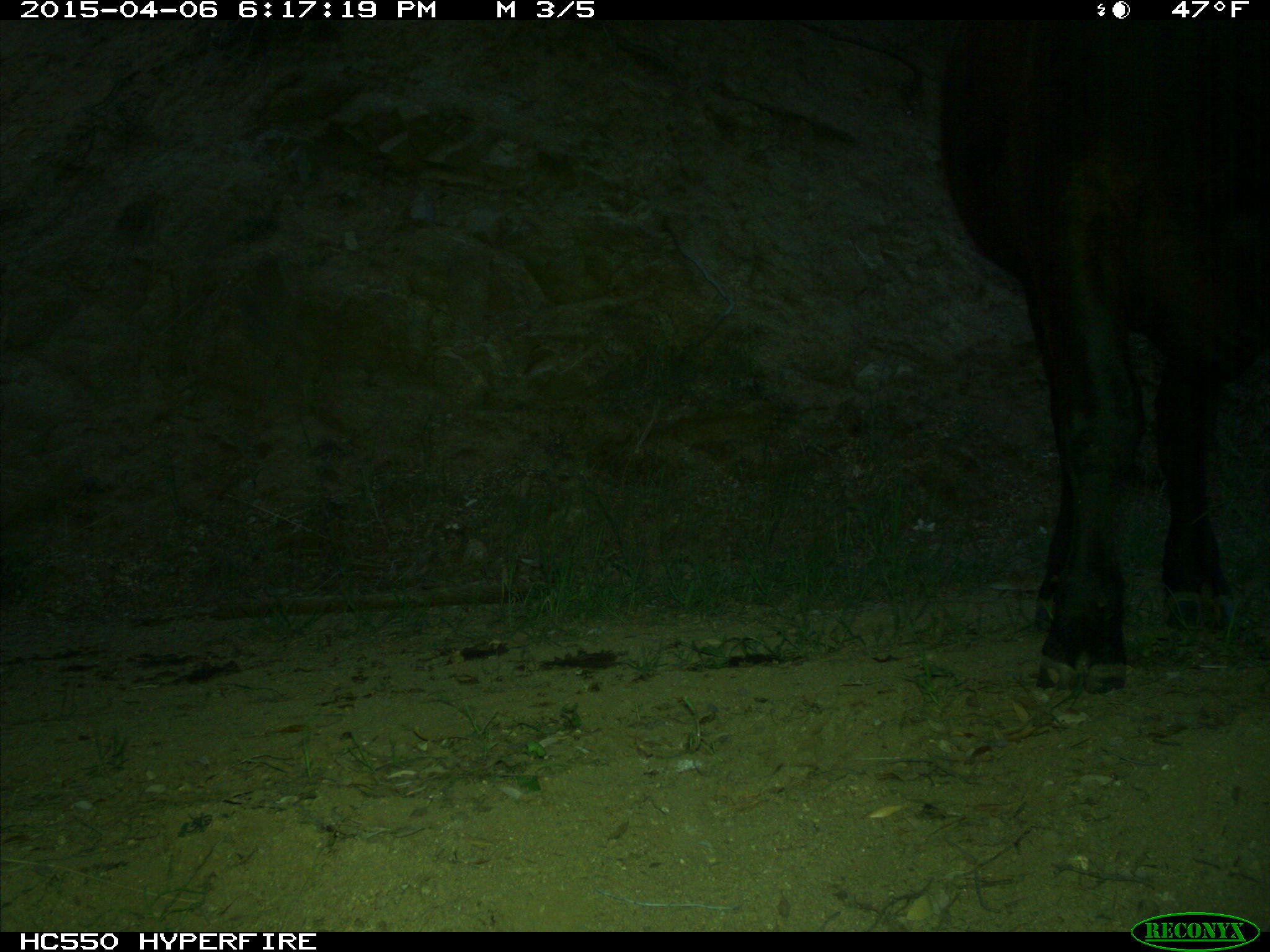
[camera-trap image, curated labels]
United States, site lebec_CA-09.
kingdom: Animalia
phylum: Chordata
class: Mammalia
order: Artiodactyla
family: Bovidae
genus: Bos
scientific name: Bos taurus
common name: domestic cow